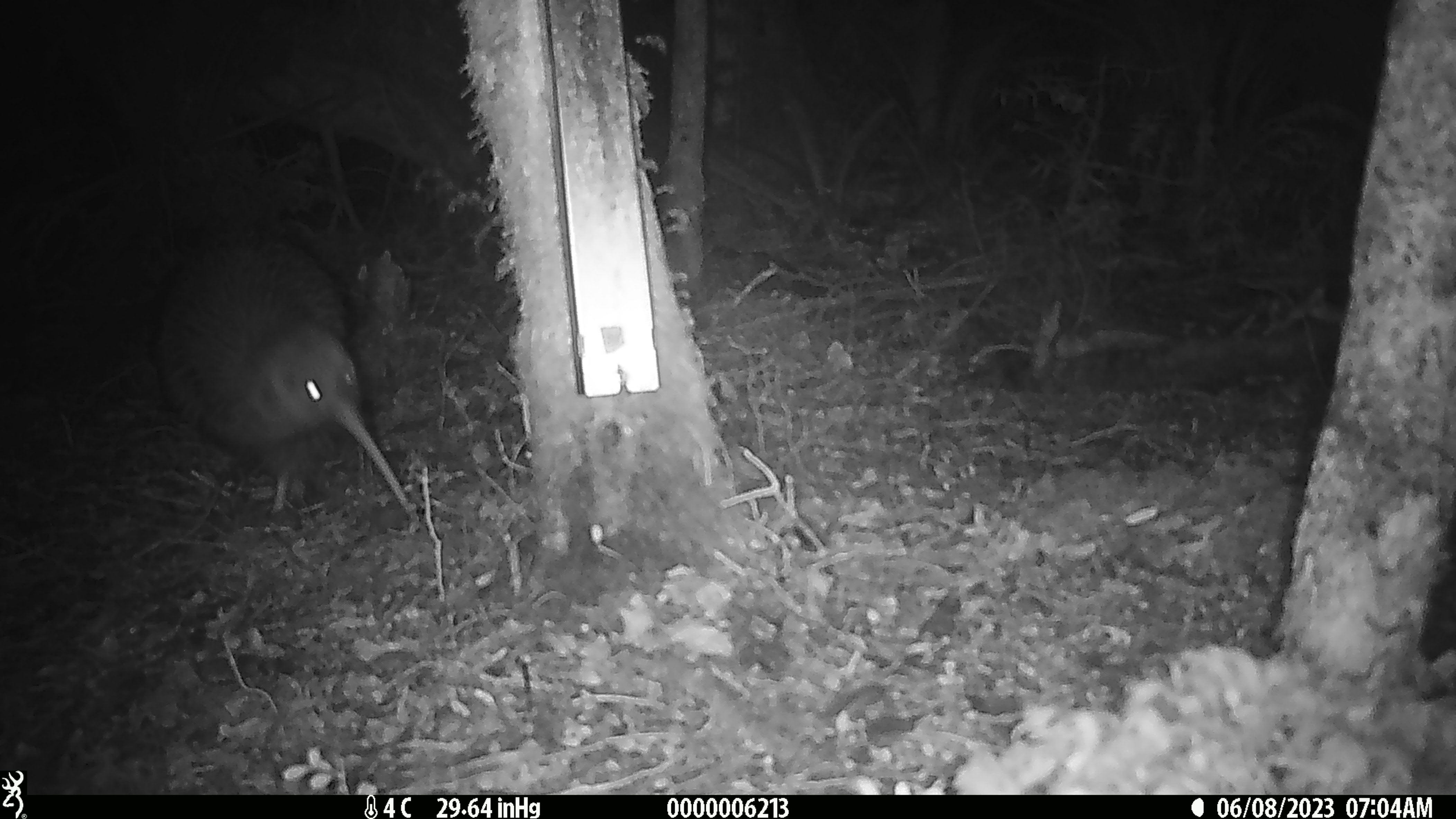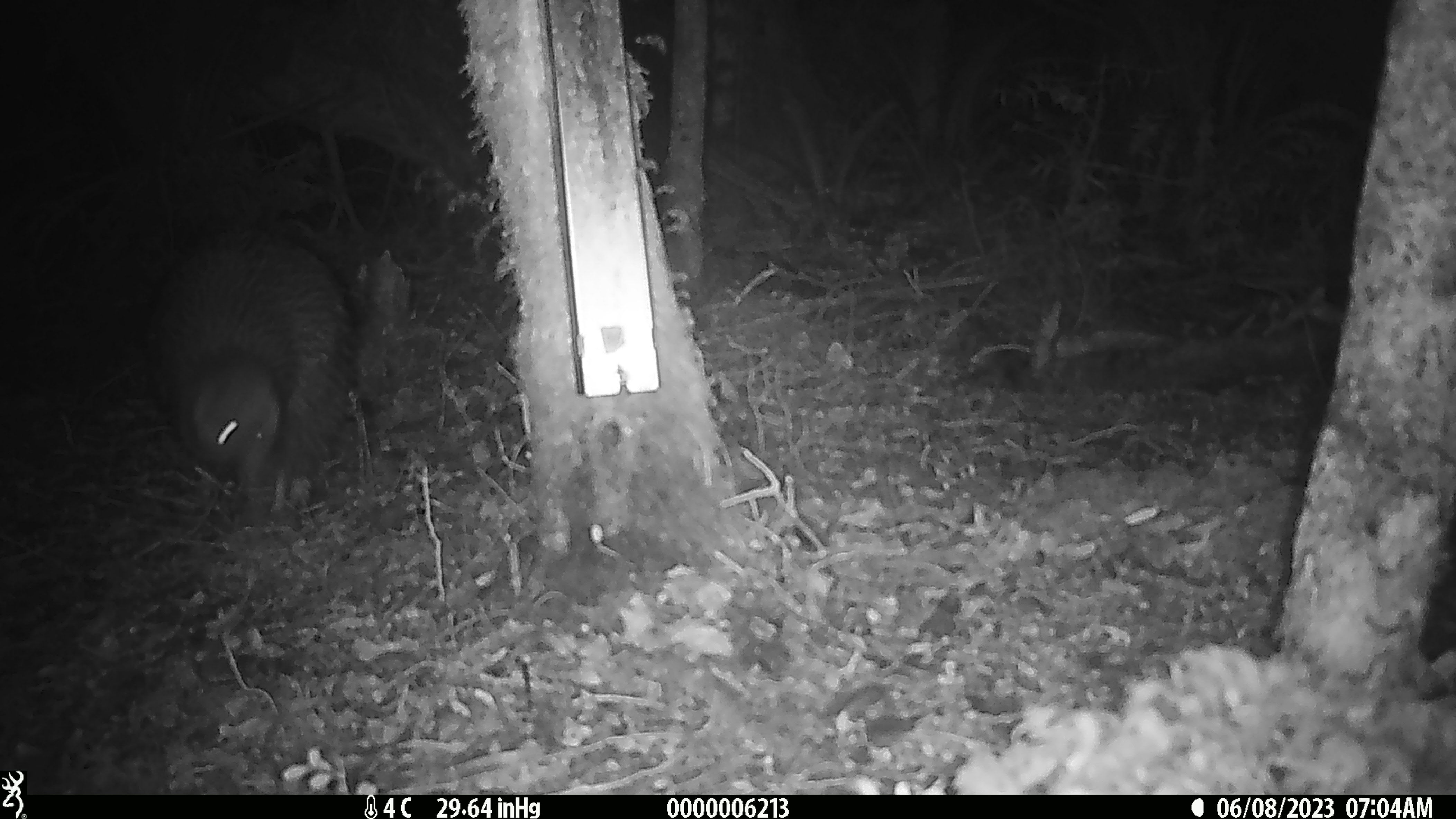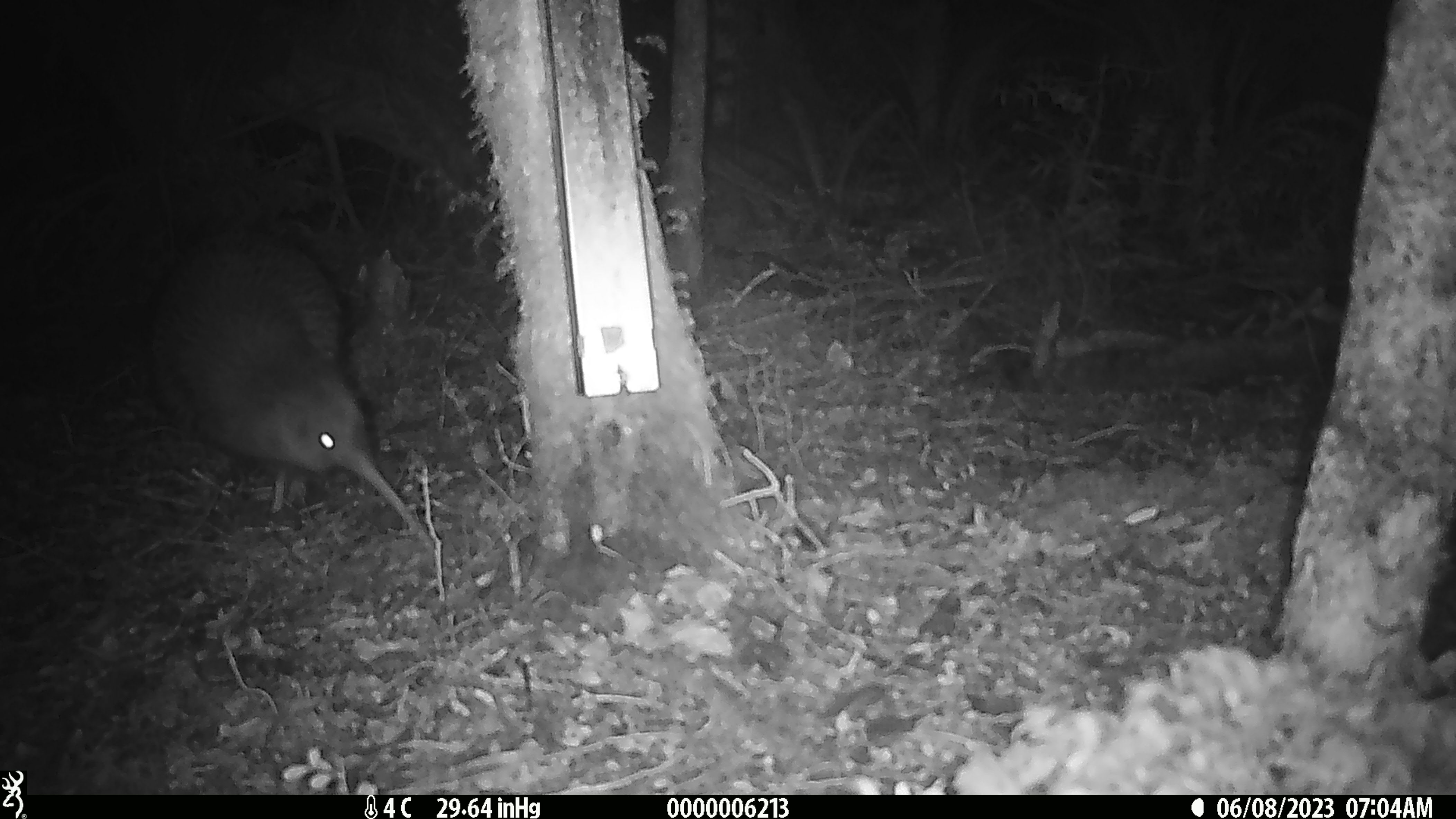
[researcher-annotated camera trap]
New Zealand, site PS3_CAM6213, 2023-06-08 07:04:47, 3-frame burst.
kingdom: Animalia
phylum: Chordata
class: Aves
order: Apterygiformes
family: Apterygidae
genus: Apteryx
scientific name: Apteryx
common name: kiwi